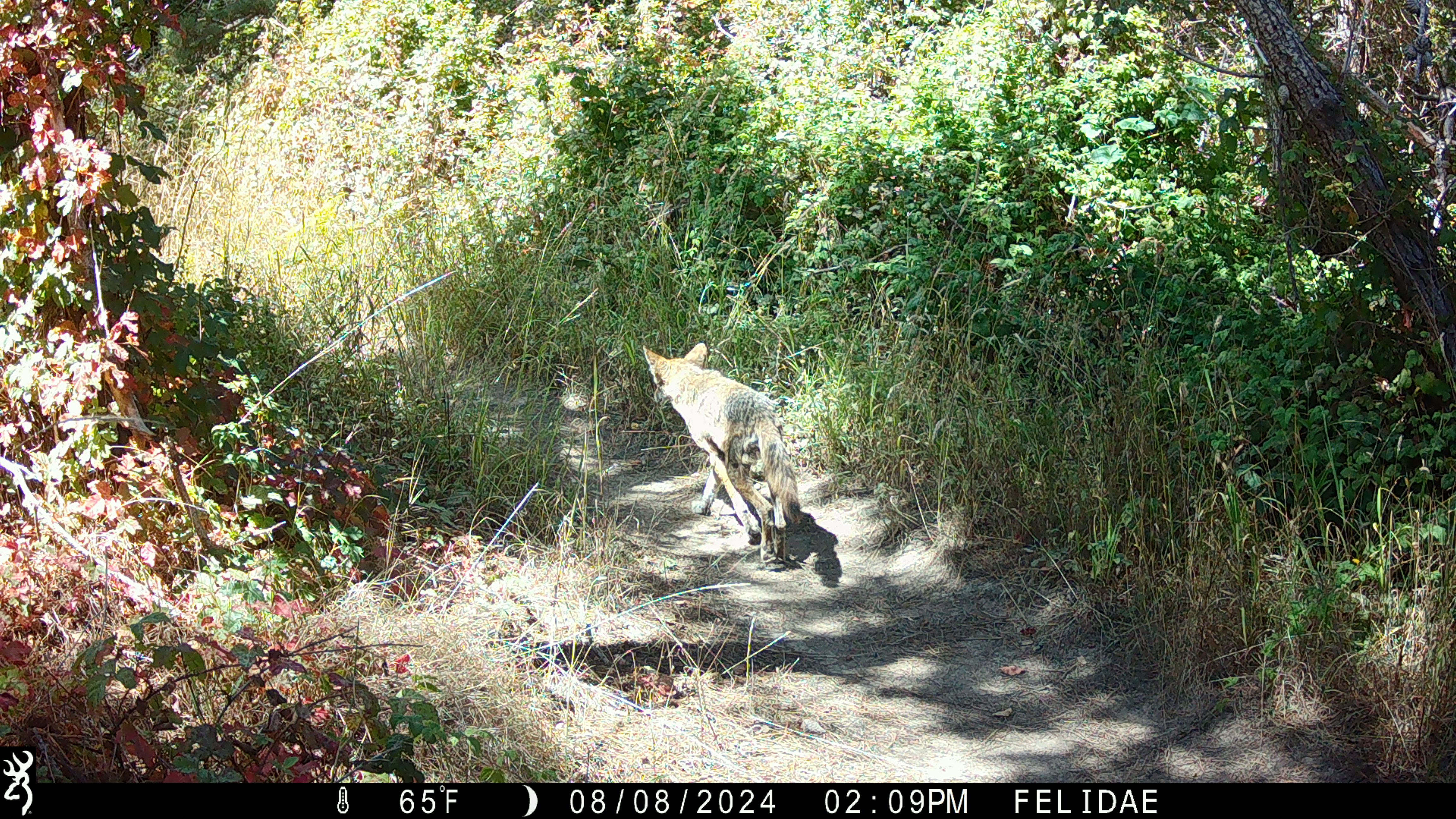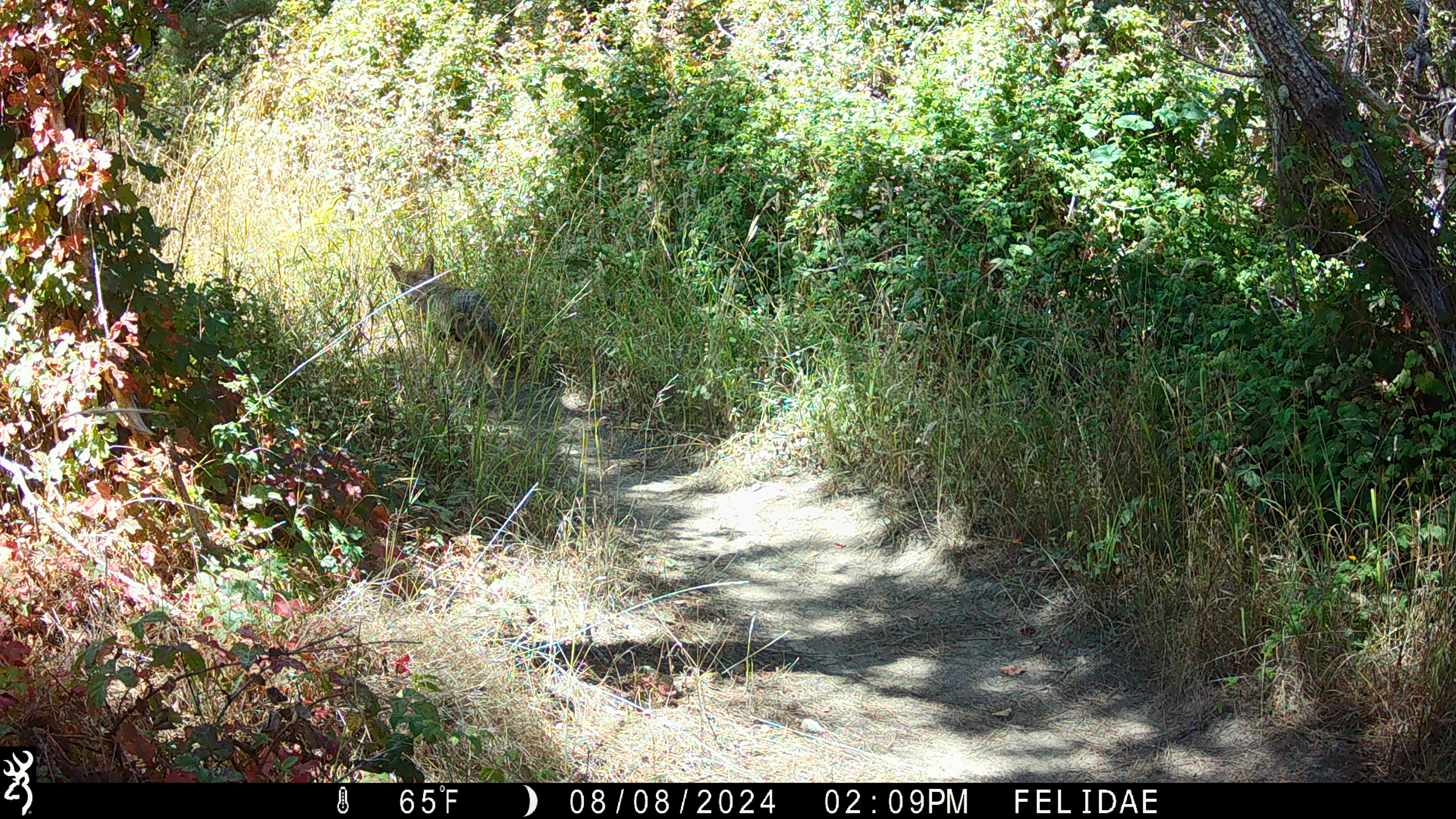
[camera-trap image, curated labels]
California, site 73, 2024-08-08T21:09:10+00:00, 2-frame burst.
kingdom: Animalia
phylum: Chordata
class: Mammalia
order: Carnivora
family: Canidae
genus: Canis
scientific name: Canis latrans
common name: coyote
Coyote (Canis latrans).